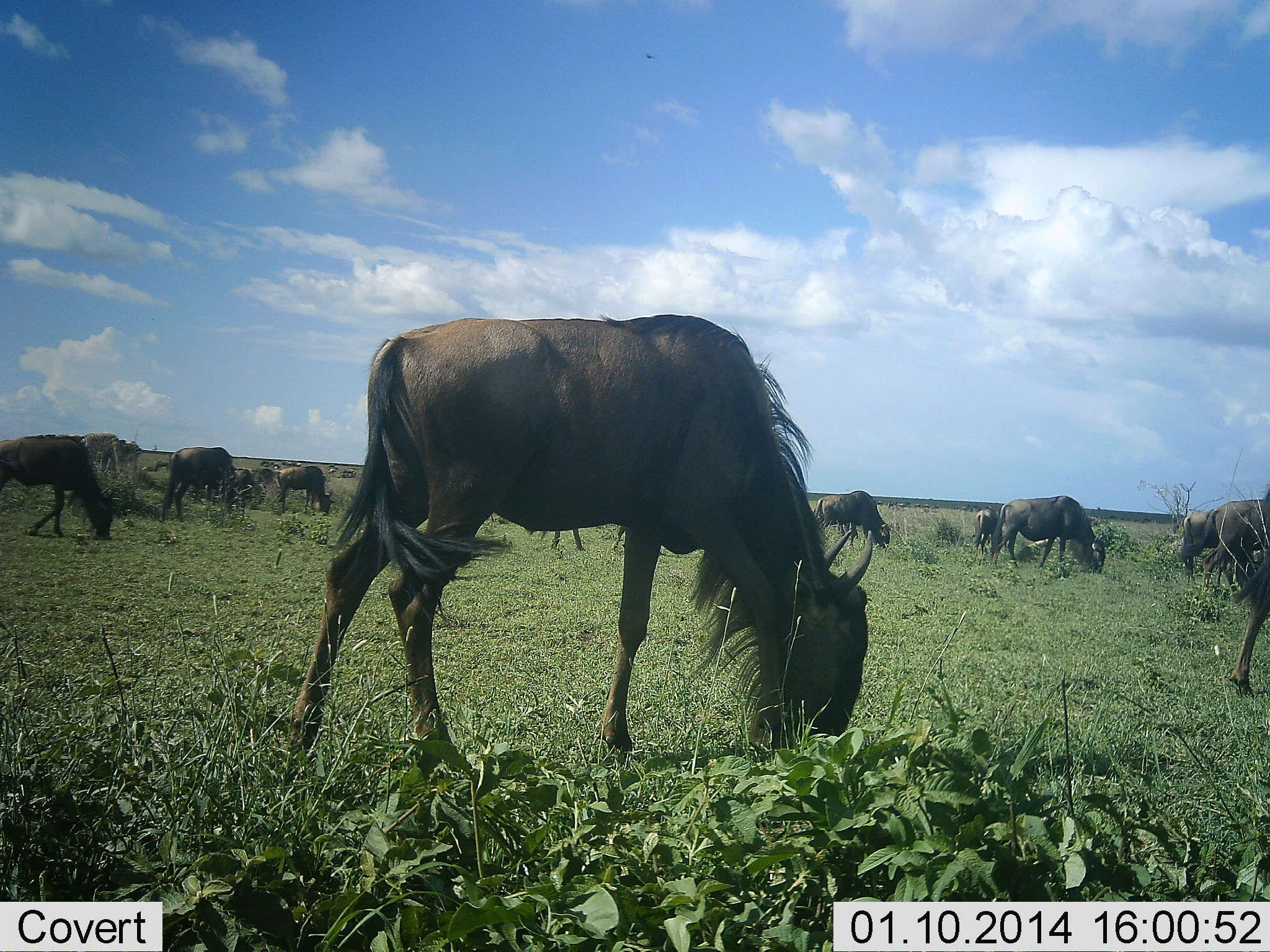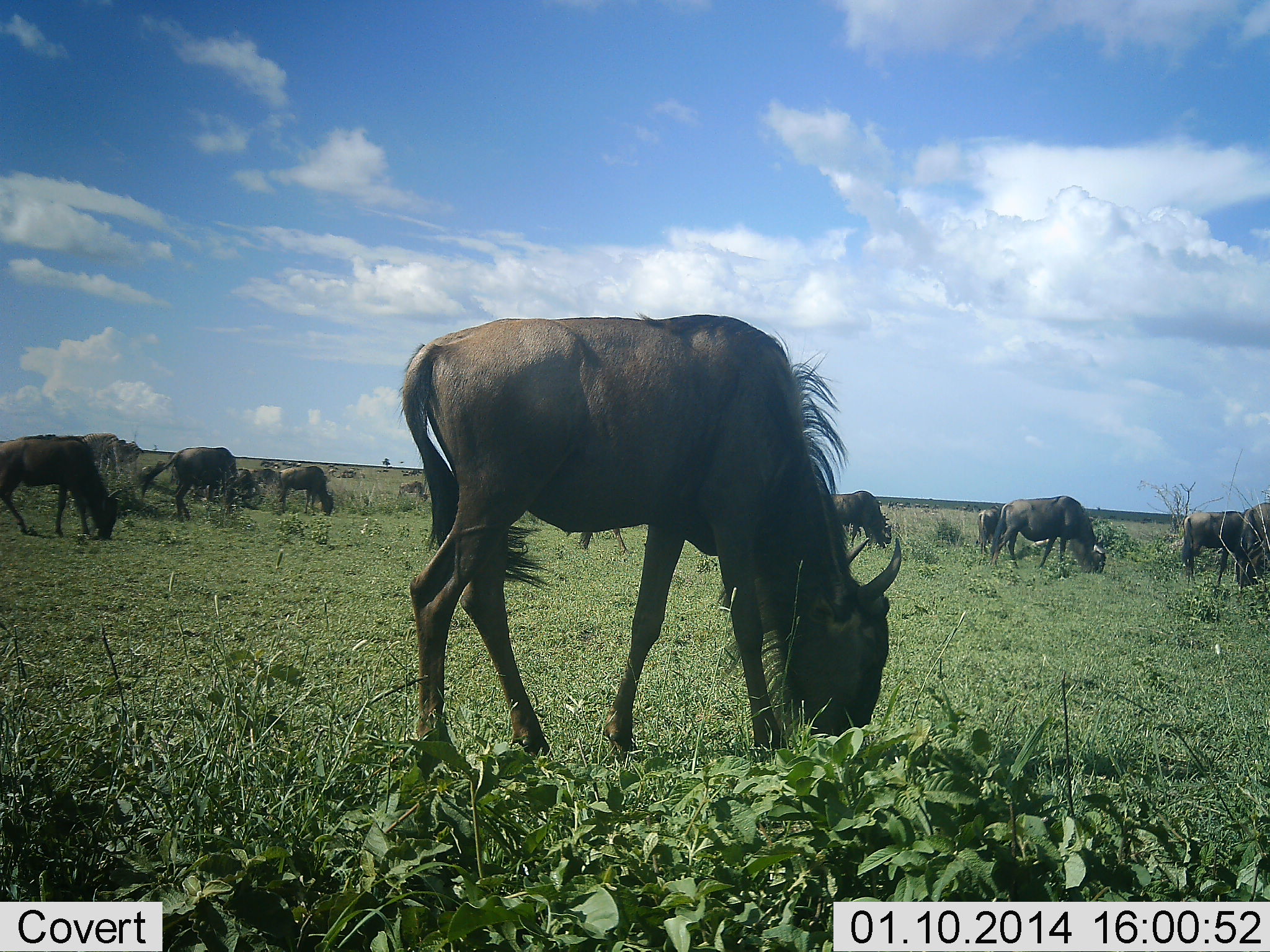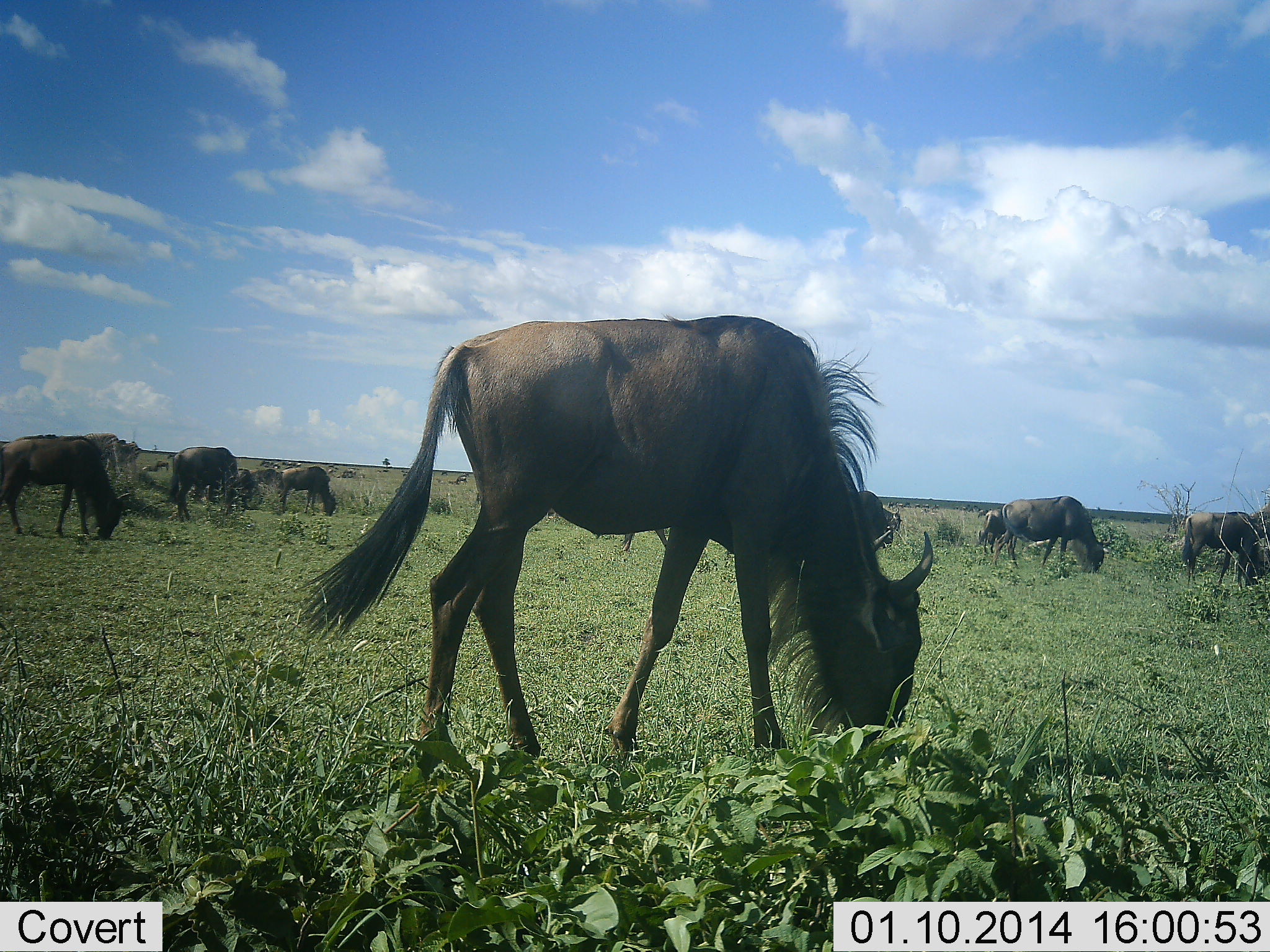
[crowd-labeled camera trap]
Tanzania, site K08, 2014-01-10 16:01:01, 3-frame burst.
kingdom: Animalia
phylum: Chordata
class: Mammalia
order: Artiodactyla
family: Bovidae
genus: Connochaetes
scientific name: Connochaetes taurinus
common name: blue wildebeest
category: wildebeest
Wildebeest (blue wildebeest) (Connochaetes taurinus), count 11-50. Behavior (volunteer vote fractions): standing 20%, resting 0%, moving 30%, interacting 0%. Young present (vote fraction): 0%. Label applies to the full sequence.